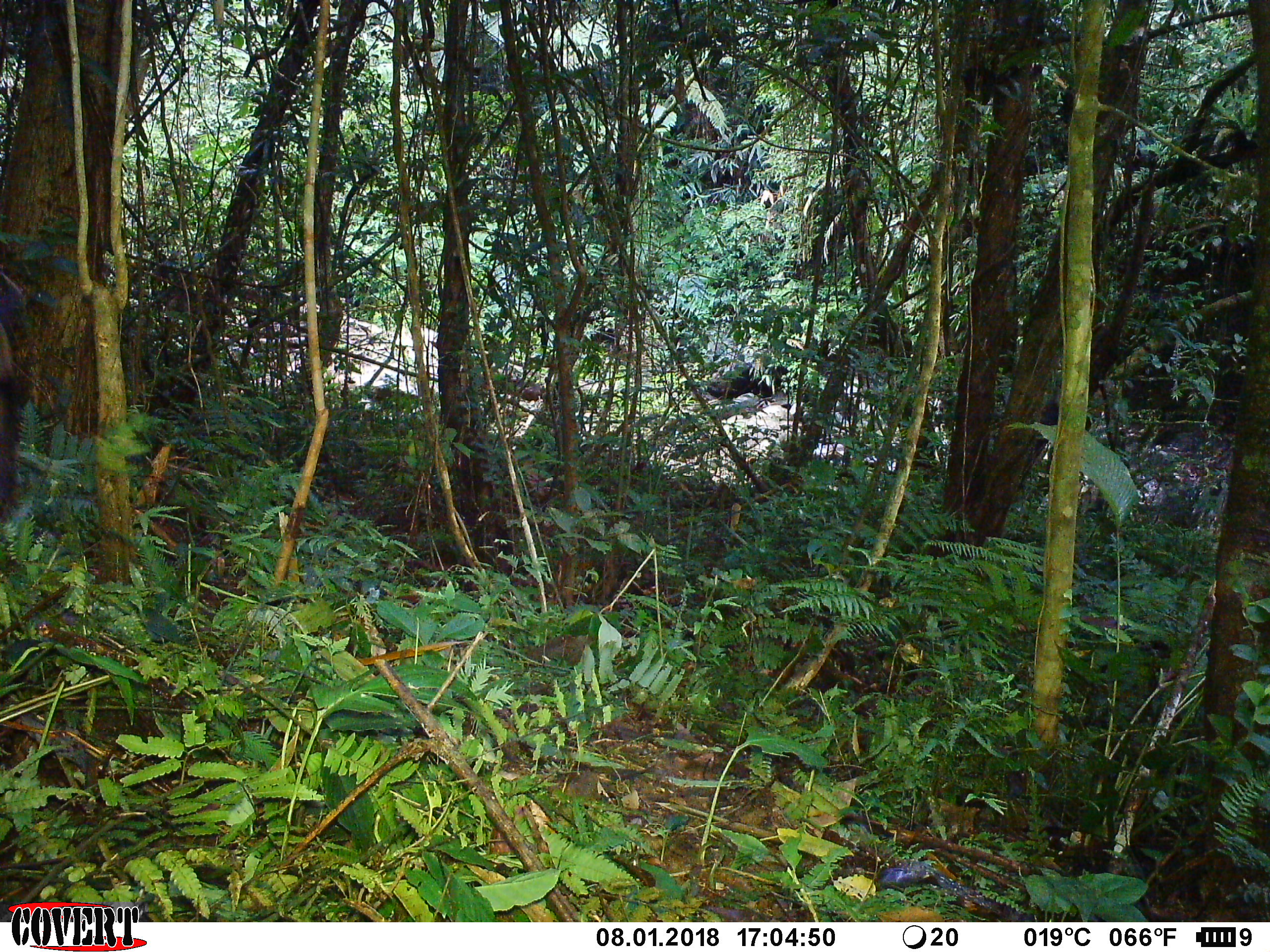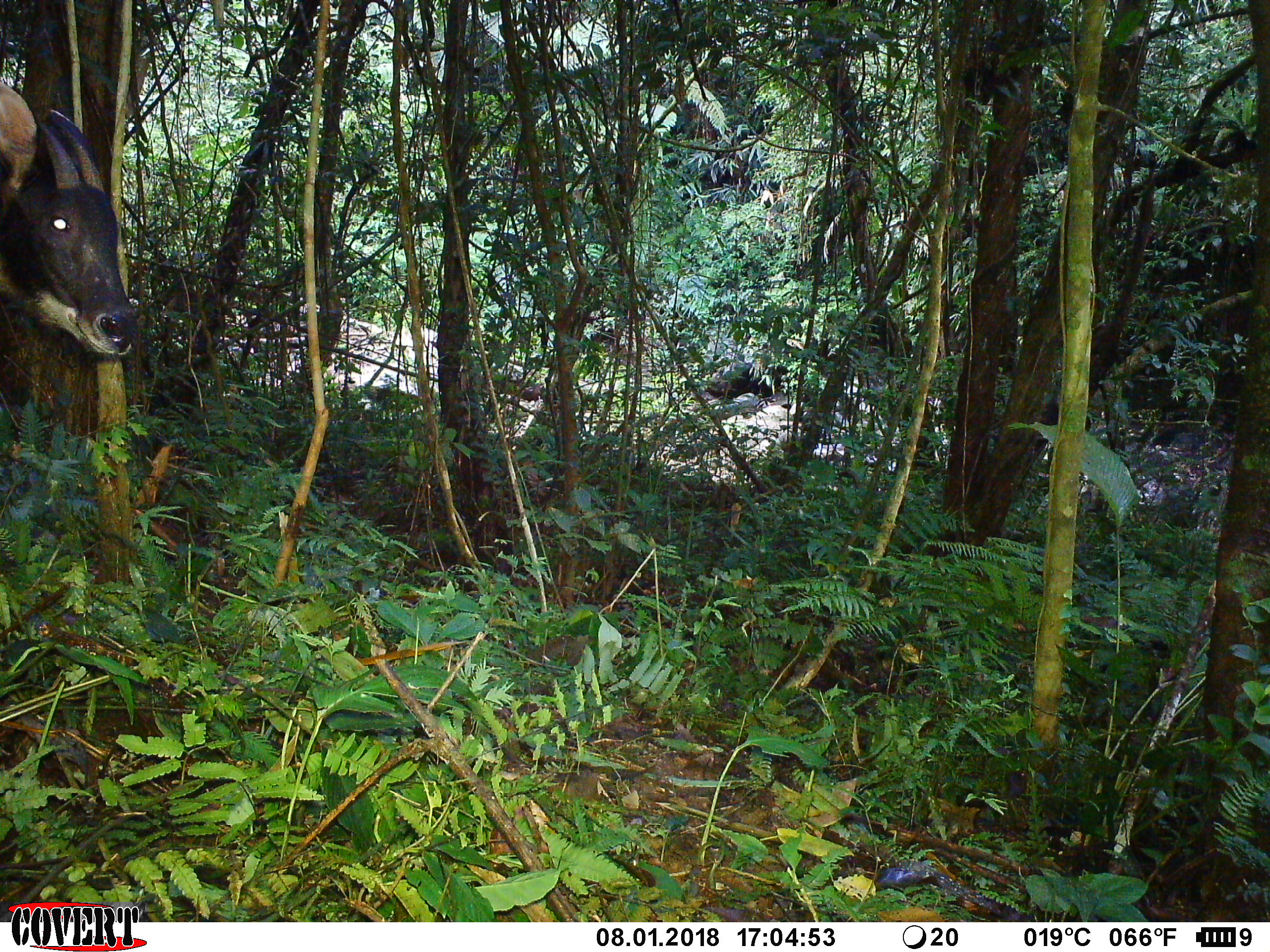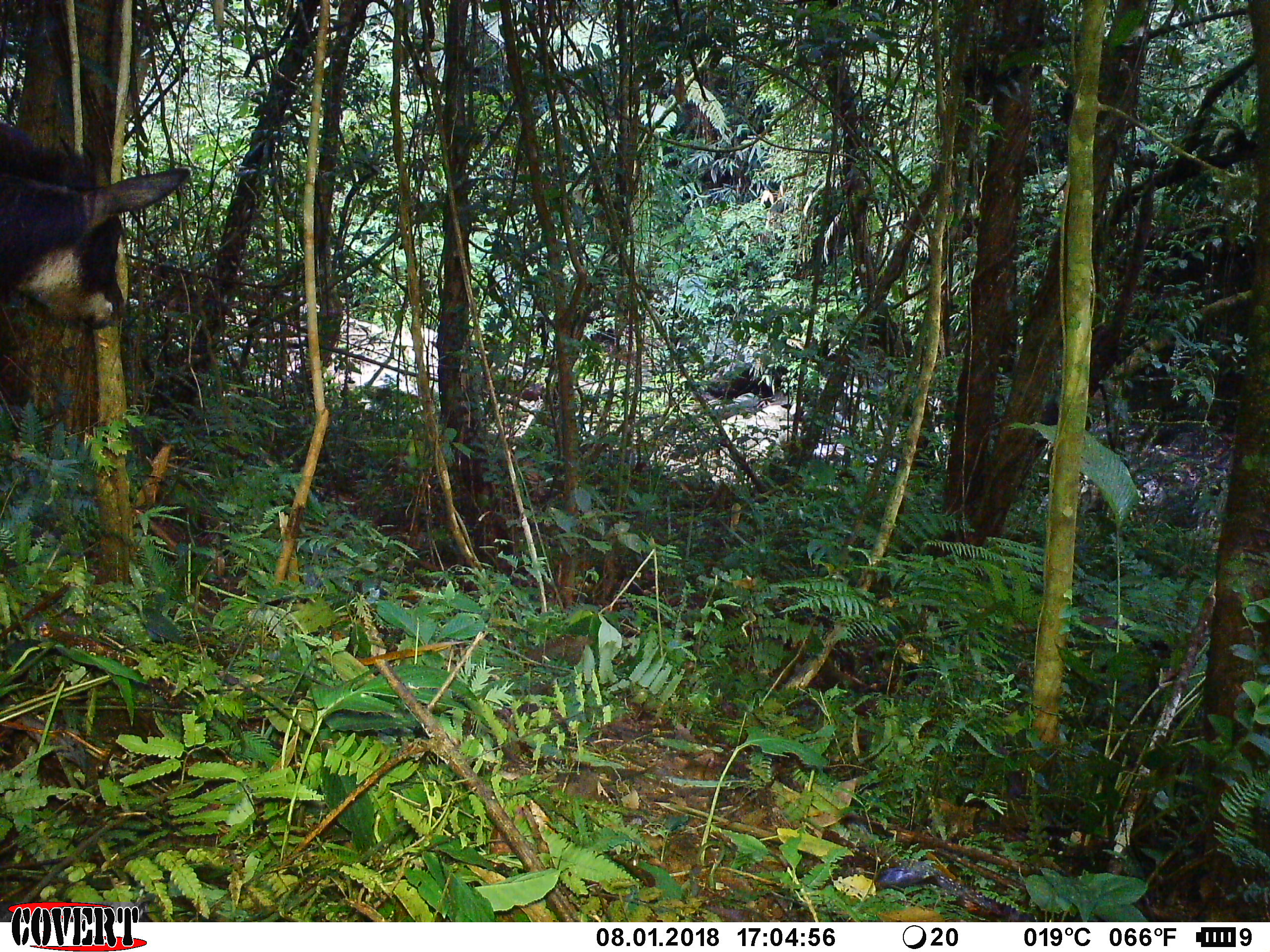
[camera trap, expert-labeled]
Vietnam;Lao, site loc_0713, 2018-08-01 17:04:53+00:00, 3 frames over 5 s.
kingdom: Animalia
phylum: Chordata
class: Mammalia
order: Artiodactyla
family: Bovidae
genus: Capricornis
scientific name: Capricornis sumatraensis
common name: chinese serow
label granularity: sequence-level